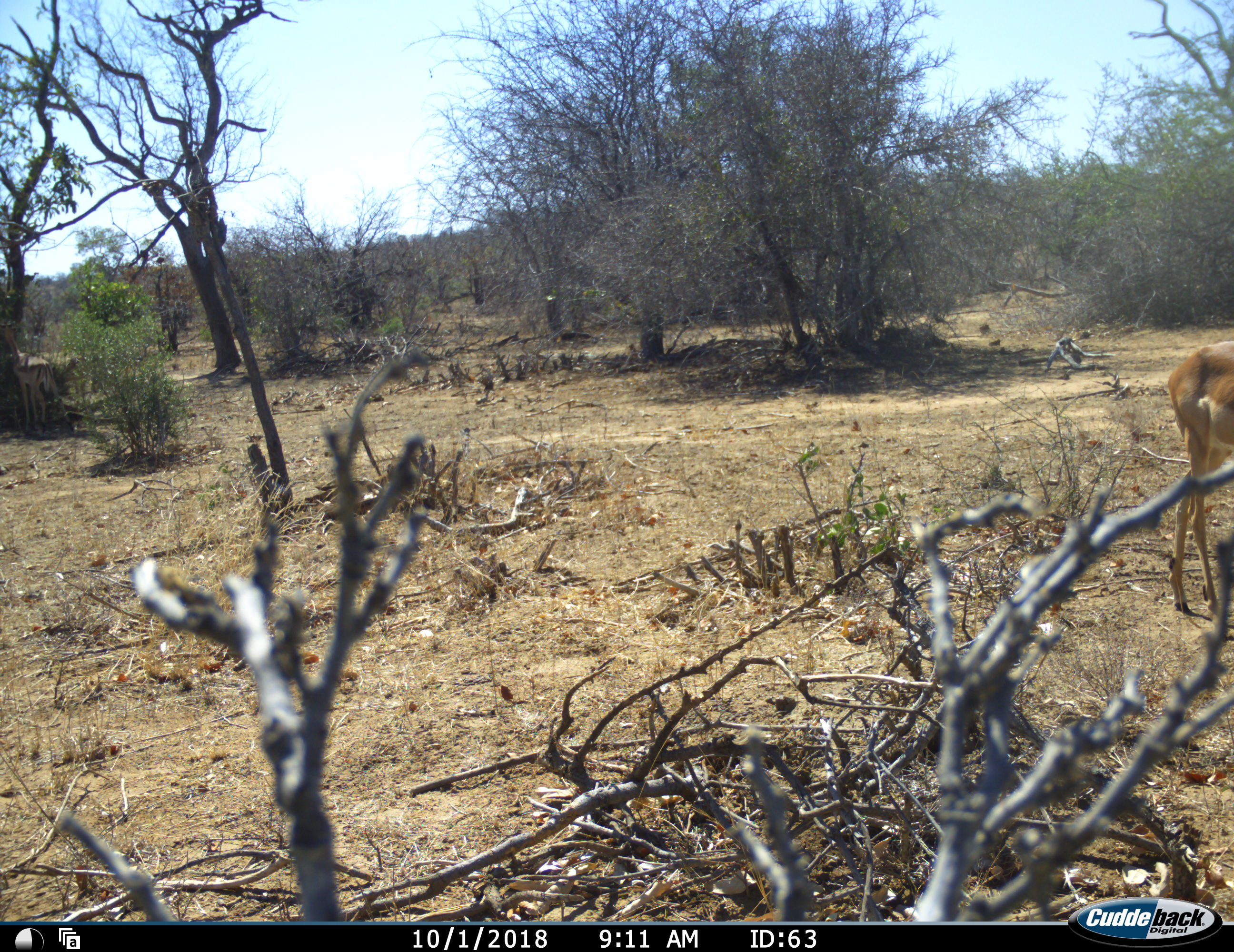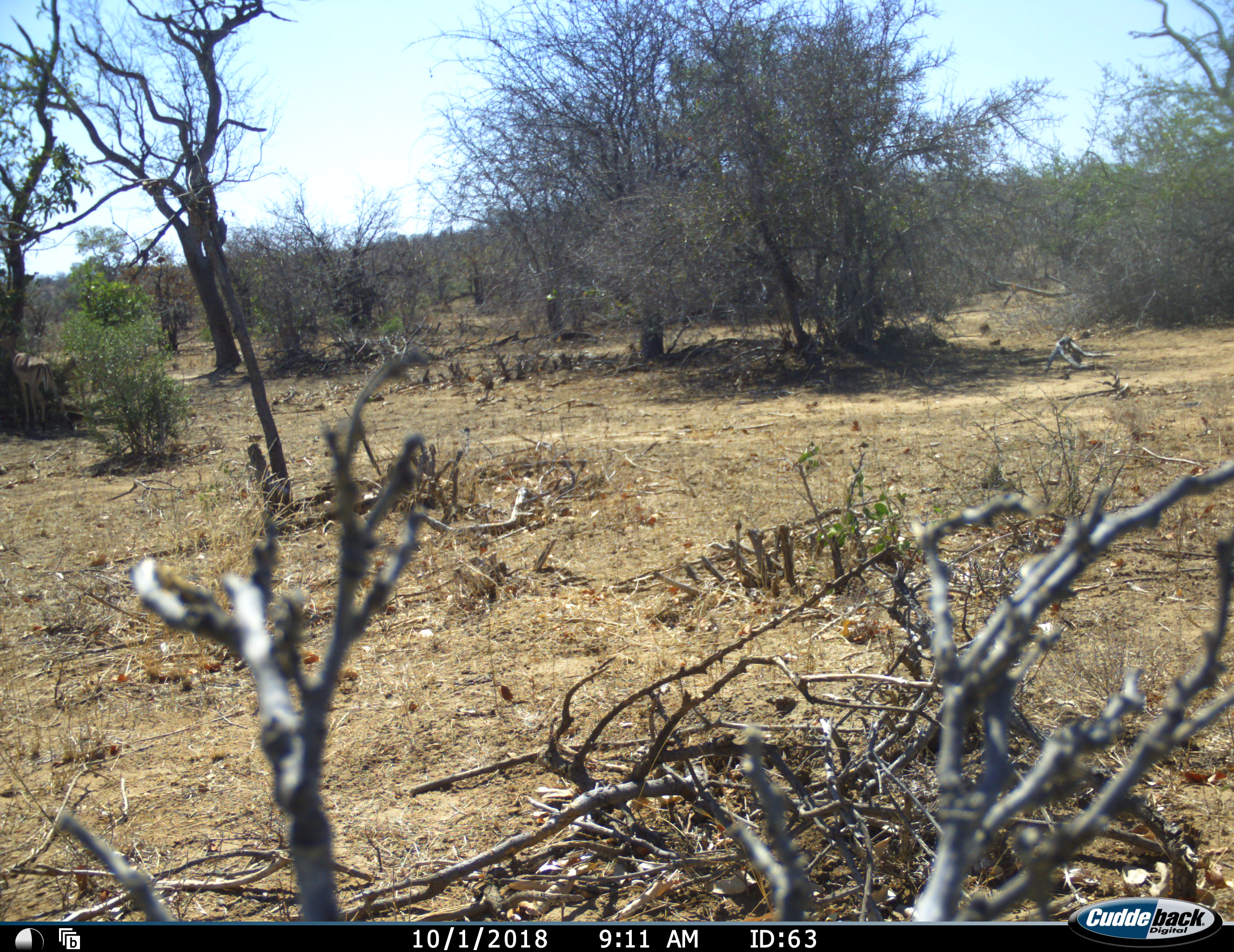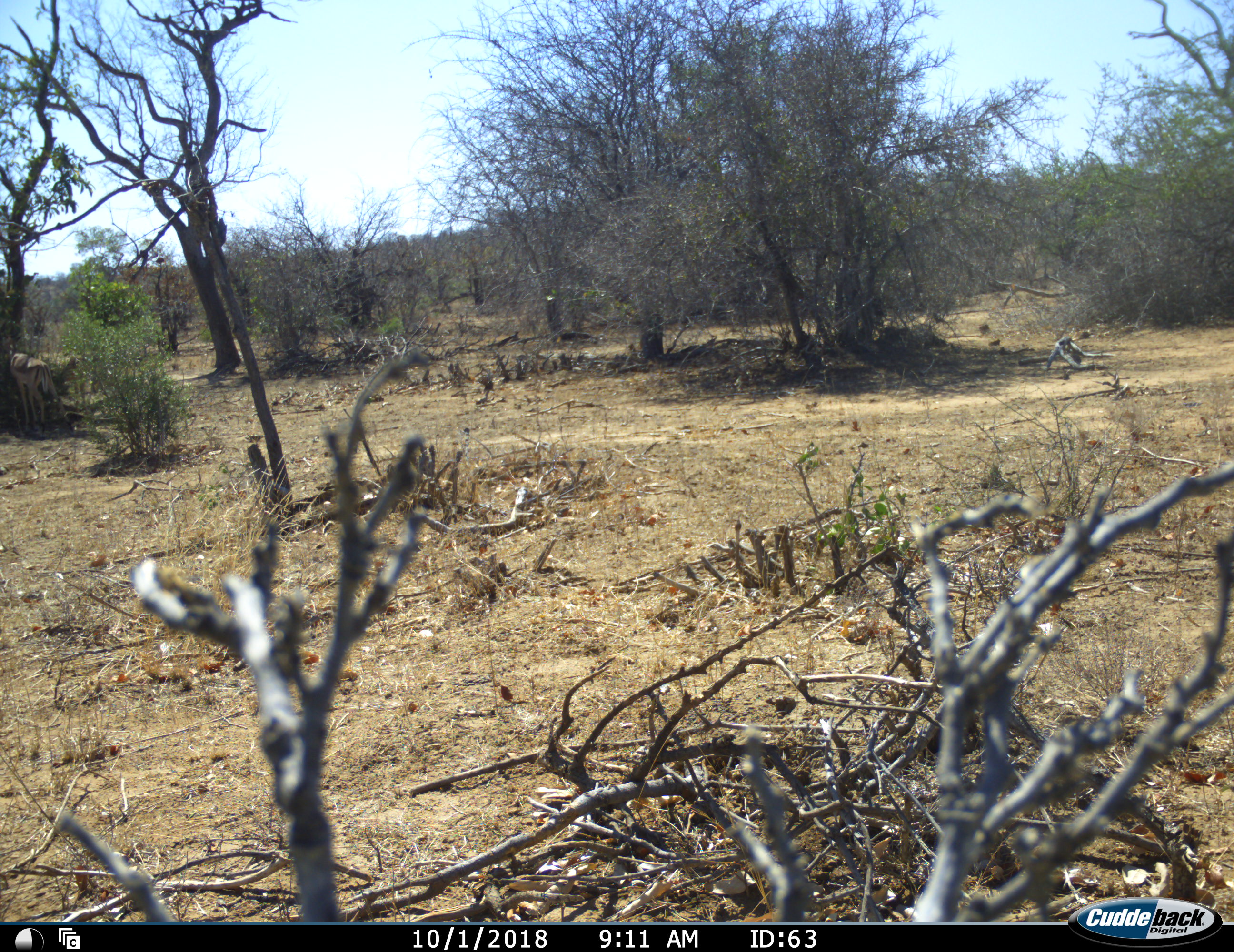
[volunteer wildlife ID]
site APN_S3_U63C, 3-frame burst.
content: unidentified animal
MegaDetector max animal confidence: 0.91